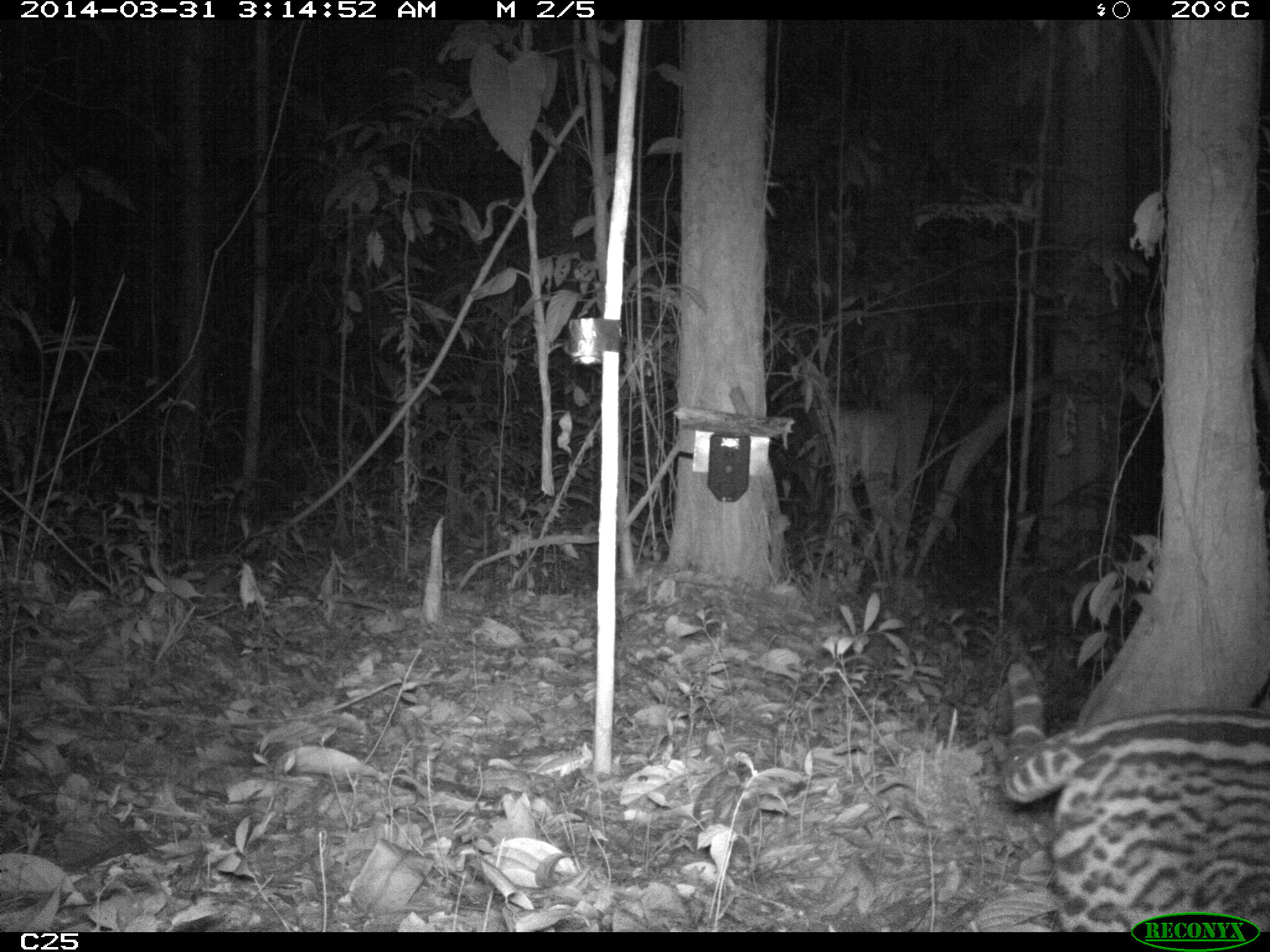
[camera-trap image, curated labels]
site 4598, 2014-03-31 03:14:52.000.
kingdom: Animalia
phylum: Chordata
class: Mammalia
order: Carnivora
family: Felidae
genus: Leopardus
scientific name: Leopardus pardalis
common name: ocelot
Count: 1.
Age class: adult.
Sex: female.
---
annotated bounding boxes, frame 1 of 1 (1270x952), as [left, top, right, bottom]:
leopardus pardalis: [1002, 657, 1270, 926]